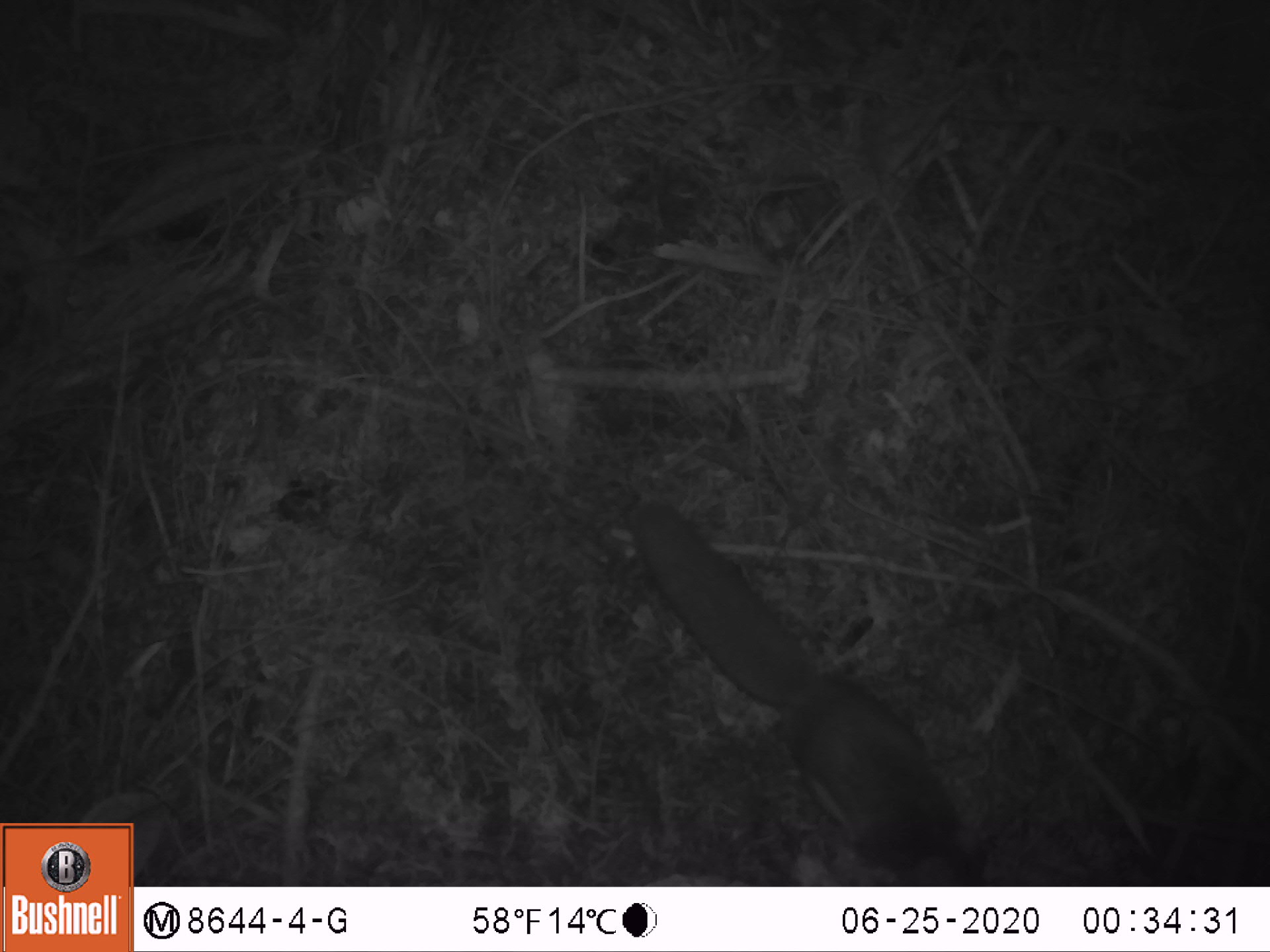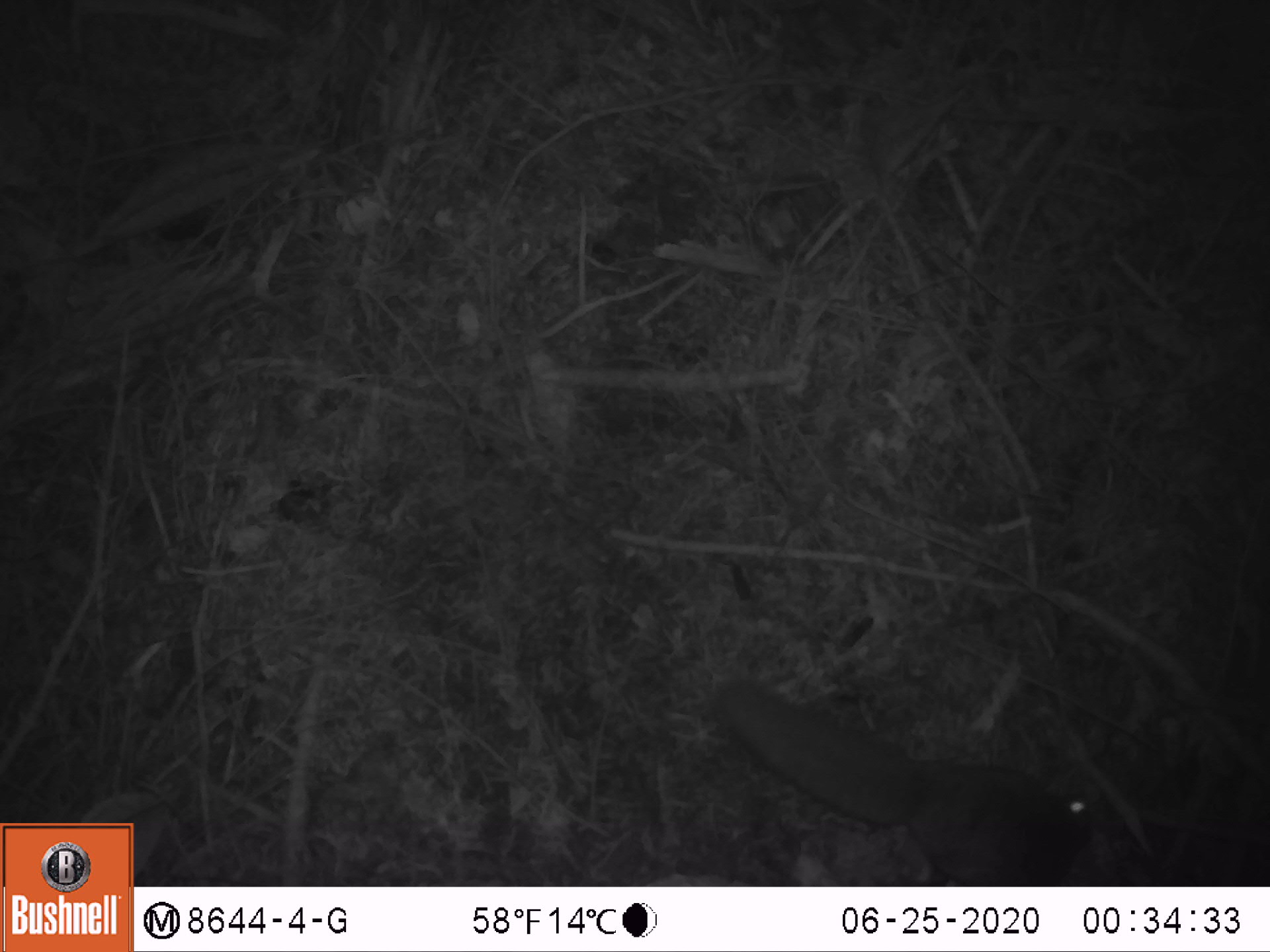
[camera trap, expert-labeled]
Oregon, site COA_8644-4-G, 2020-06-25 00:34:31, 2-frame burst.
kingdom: Animalia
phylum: Chordata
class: Mammalia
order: Rodentia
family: Sciuridae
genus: Glaucomys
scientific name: Glaucomys oregonensis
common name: humboldt's flying squirrel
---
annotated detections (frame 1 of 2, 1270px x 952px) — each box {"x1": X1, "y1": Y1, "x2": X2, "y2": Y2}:
humboldt's flying squirrel: {"x1": 616, "y1": 483, "x2": 992, "y2": 881}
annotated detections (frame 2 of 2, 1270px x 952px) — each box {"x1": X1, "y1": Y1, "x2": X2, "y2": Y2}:
humboldt's flying squirrel: {"x1": 702, "y1": 668, "x2": 1116, "y2": 880}